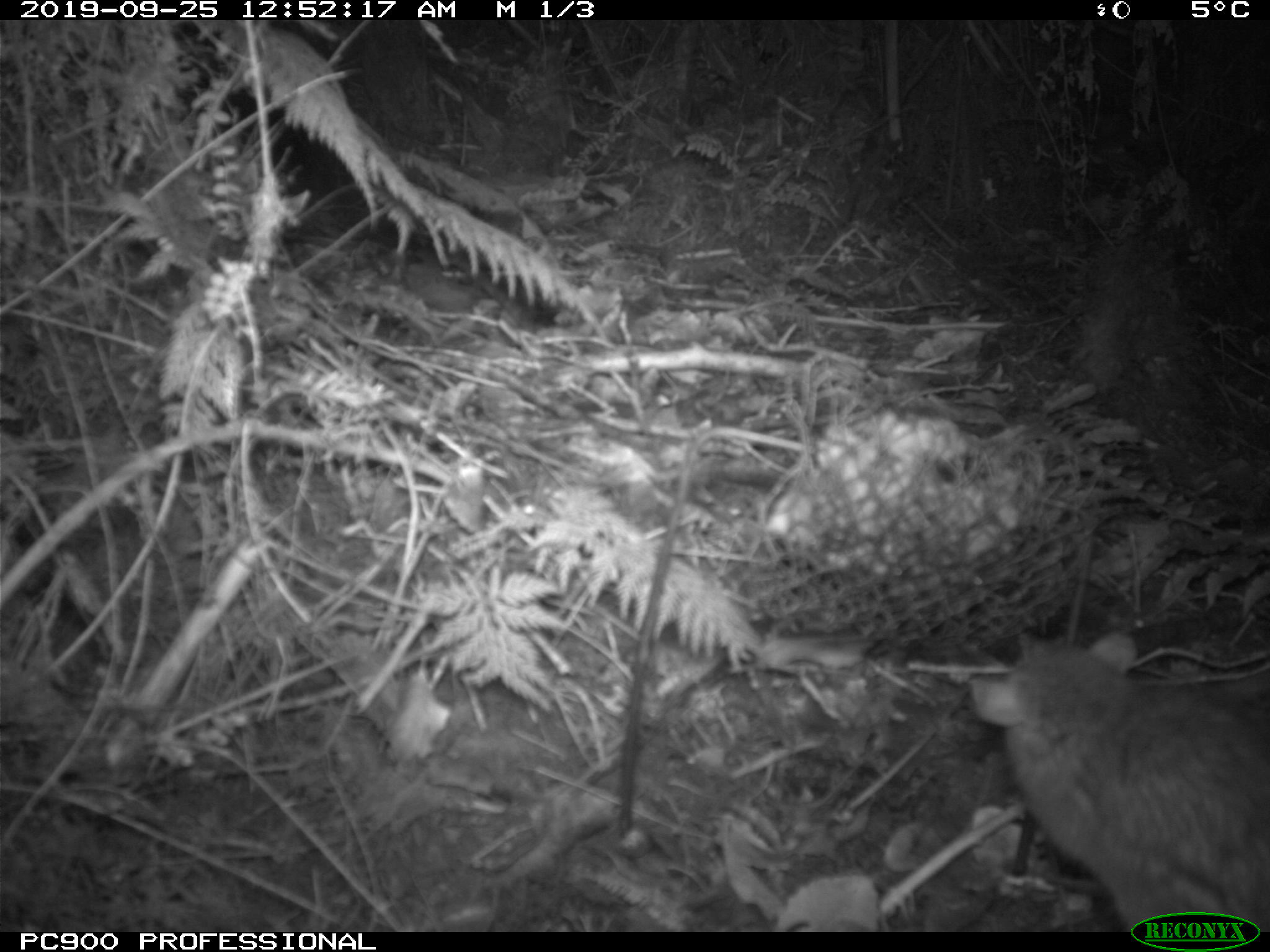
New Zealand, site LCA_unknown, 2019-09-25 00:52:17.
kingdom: Animalia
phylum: Chordata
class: Mammalia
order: Rodentia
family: Muridae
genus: Rattus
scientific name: Rattus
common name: rat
Rat (Rattus).